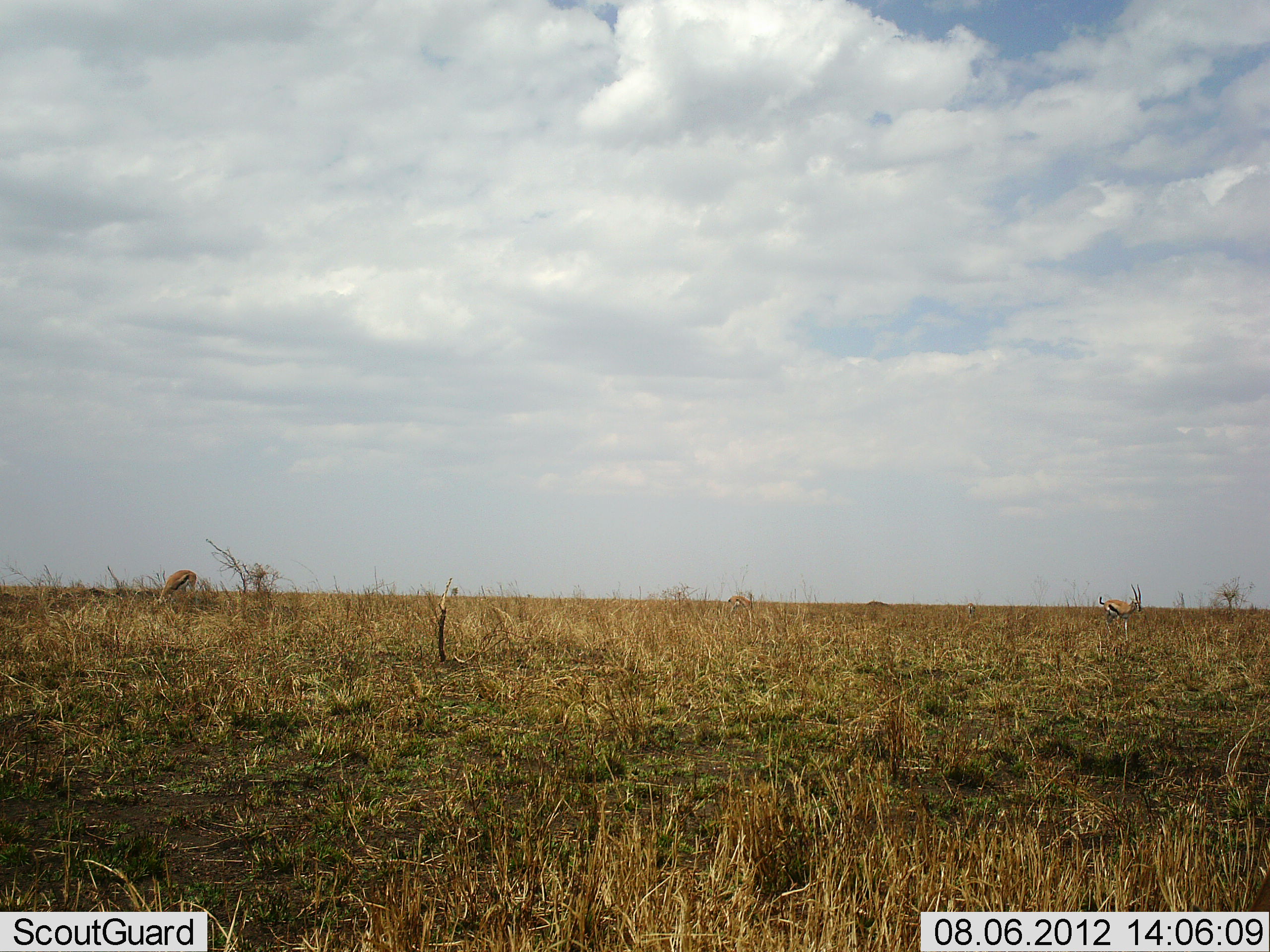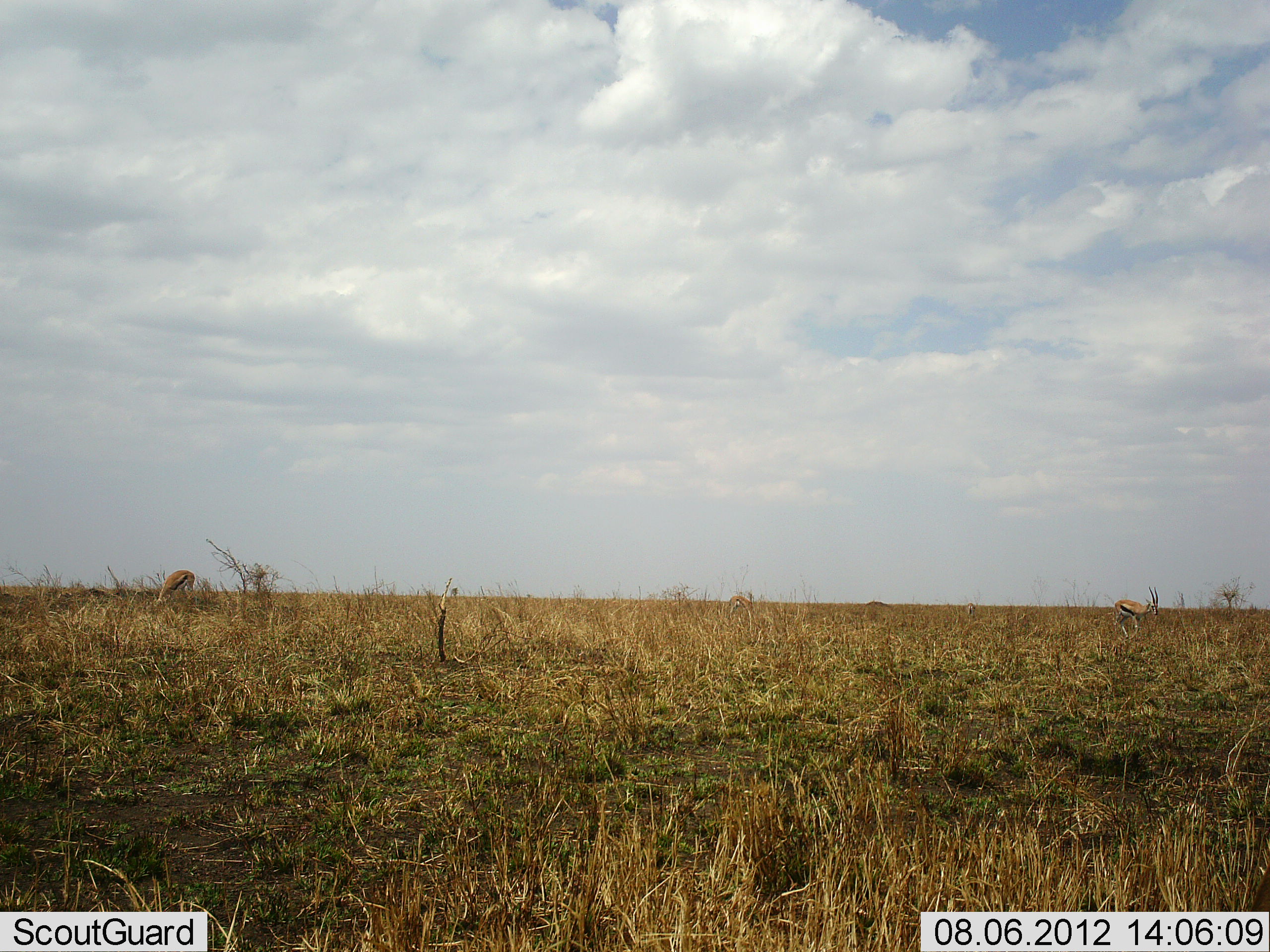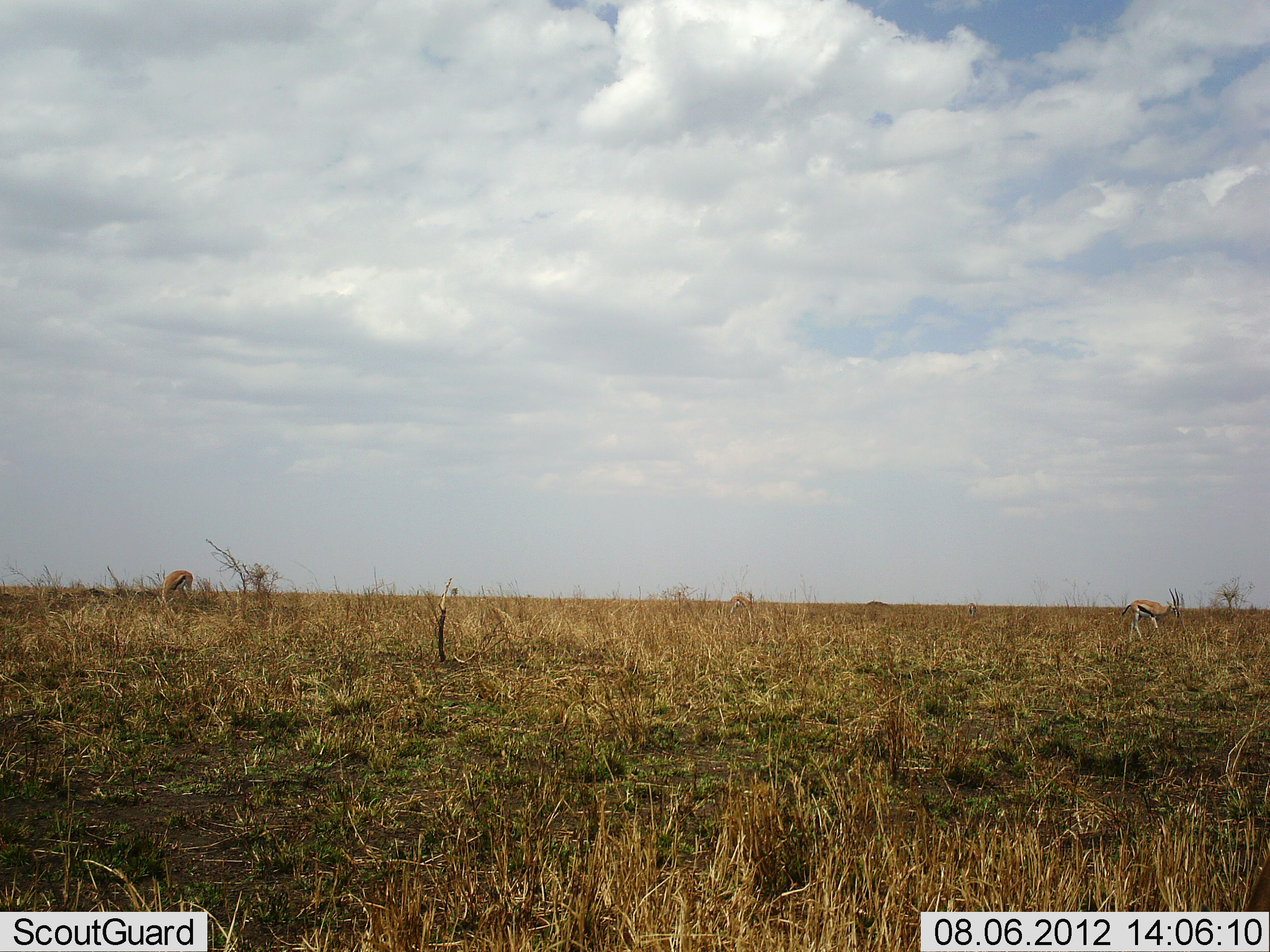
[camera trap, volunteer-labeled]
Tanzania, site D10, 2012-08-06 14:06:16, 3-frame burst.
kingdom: Animalia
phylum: Chordata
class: Mammalia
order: Artiodactyla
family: Bovidae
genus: Eudorcas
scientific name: Eudorcas thomsonii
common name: thomson's gazelle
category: gazellethomsons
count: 2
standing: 20%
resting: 0%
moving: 60%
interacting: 0%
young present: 0%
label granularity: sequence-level